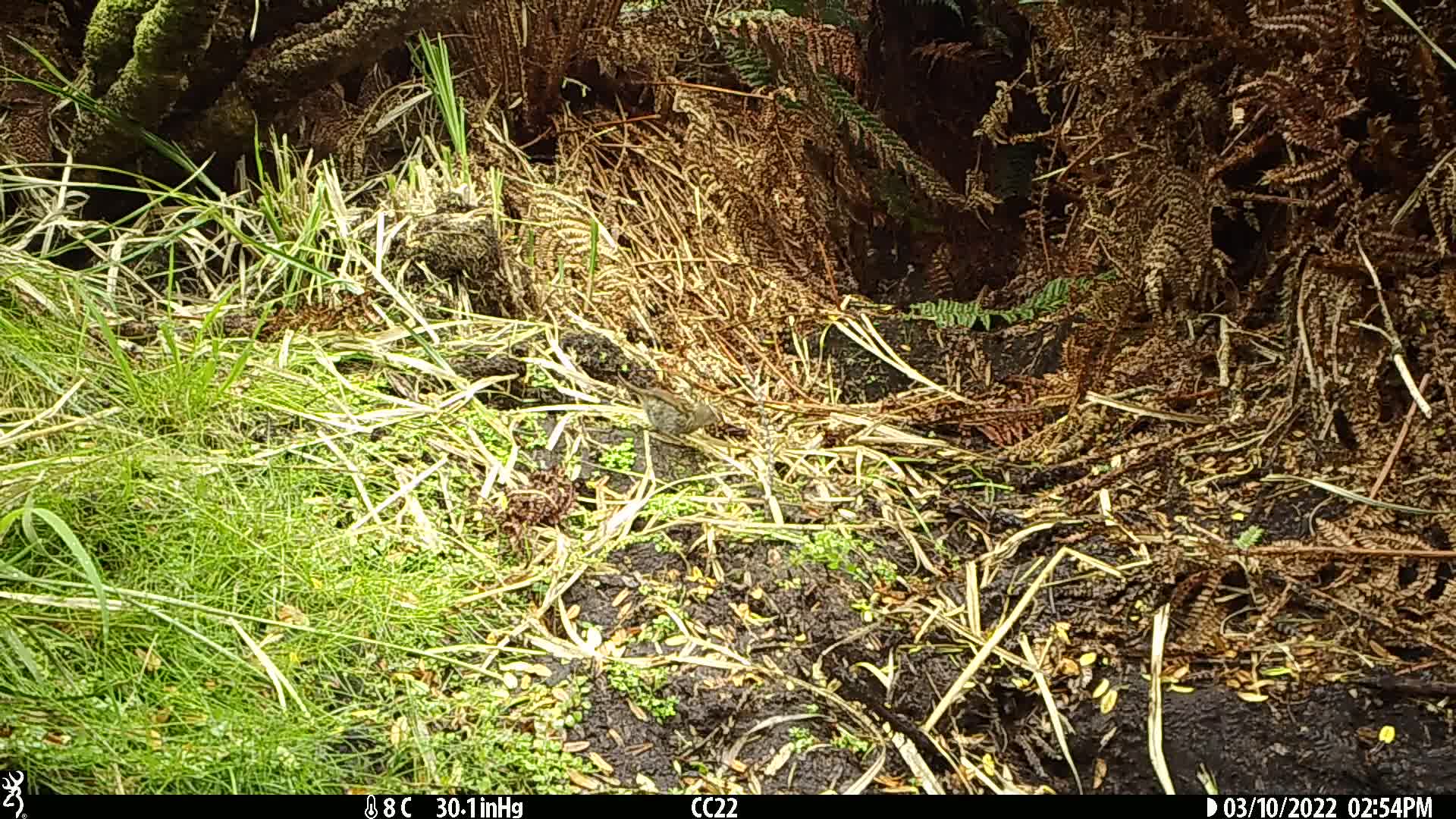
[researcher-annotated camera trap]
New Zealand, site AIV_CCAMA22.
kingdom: Animalia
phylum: Chordata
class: Aves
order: Passeriformes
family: Prunellidae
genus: Prunella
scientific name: Prunella modularis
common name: dunnock